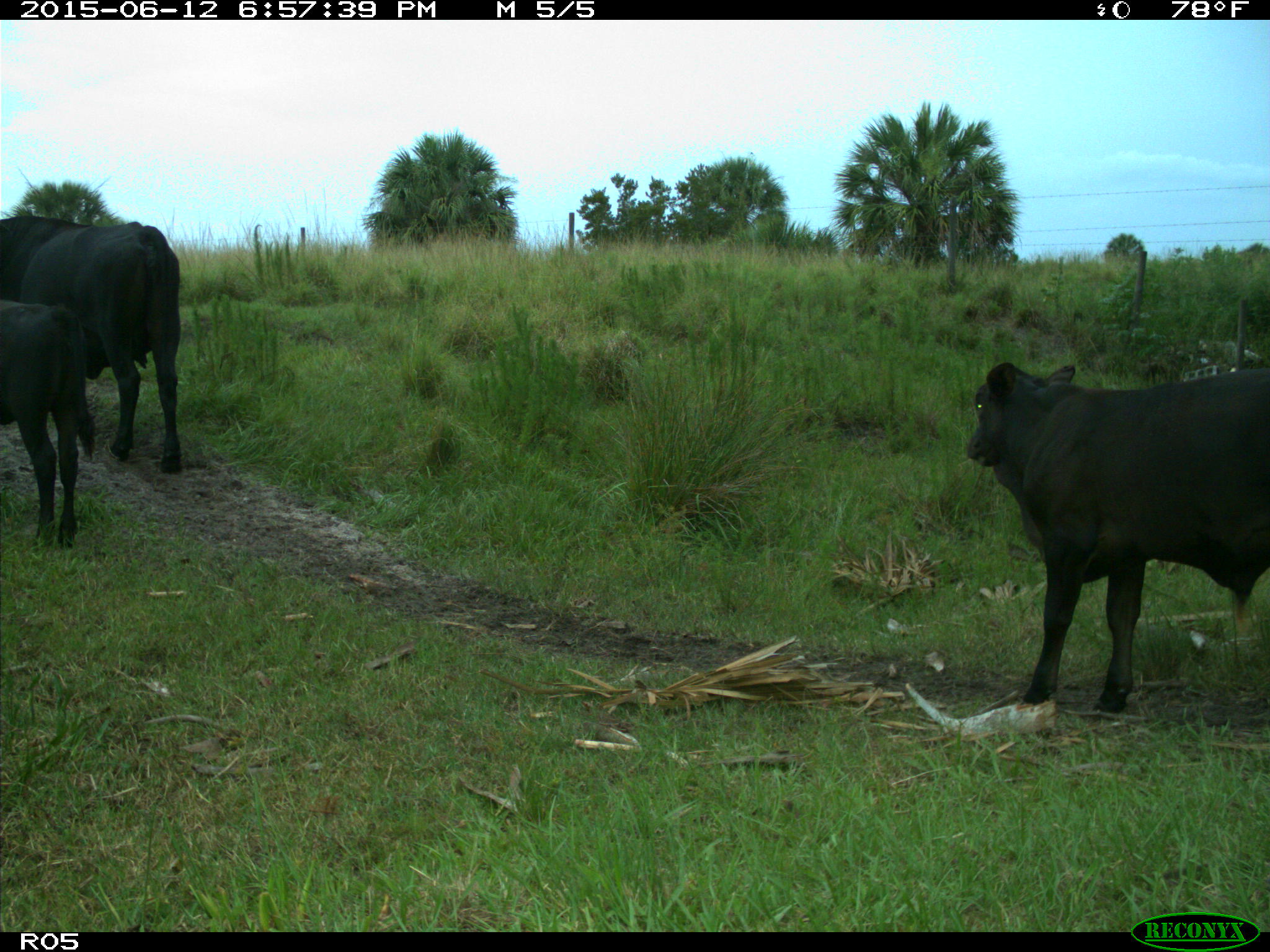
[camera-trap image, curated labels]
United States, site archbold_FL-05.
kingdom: Animalia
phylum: Chordata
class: Mammalia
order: Artiodactyla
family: Bovidae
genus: Bos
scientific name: Bos taurus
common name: domestic cow